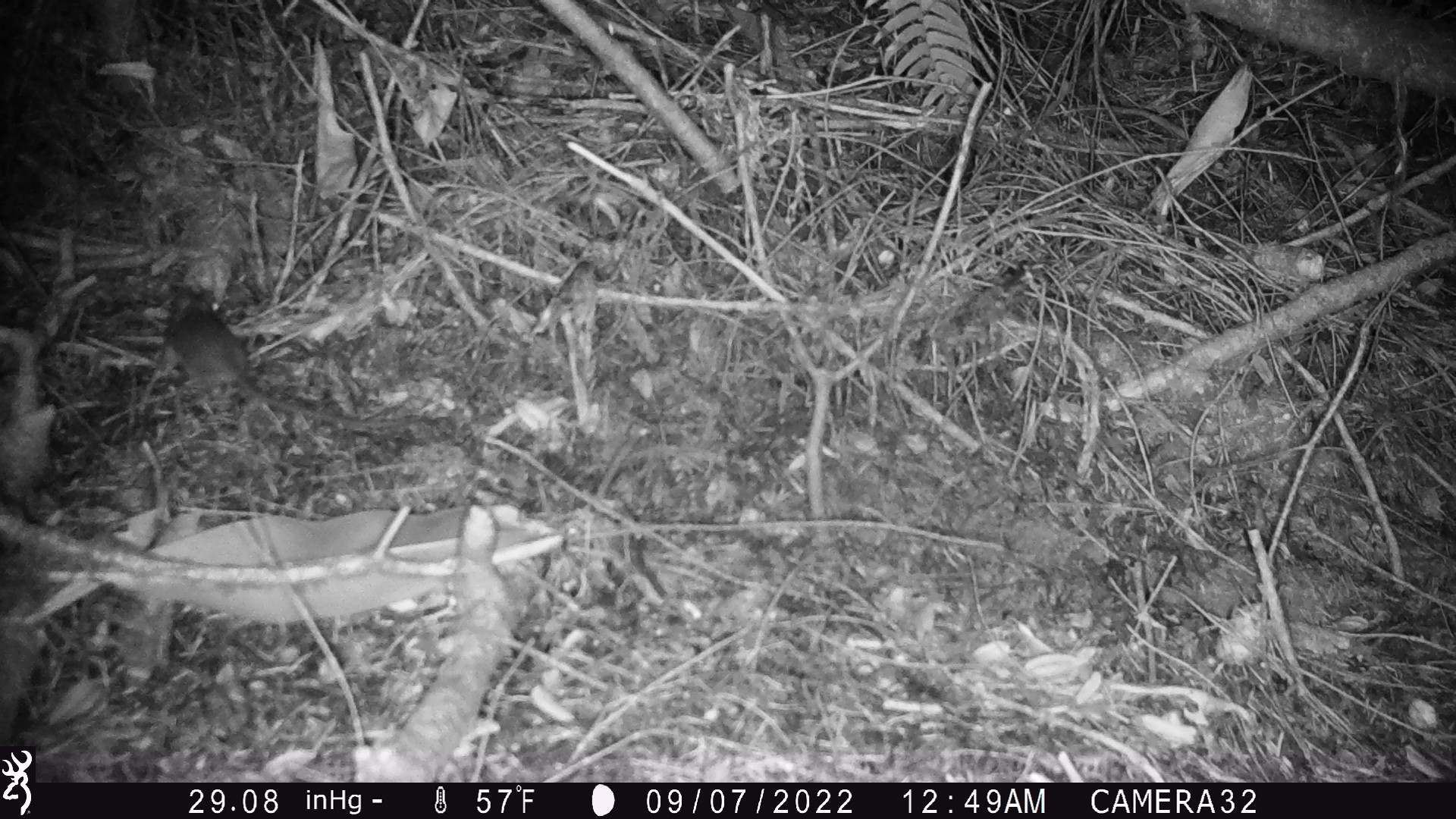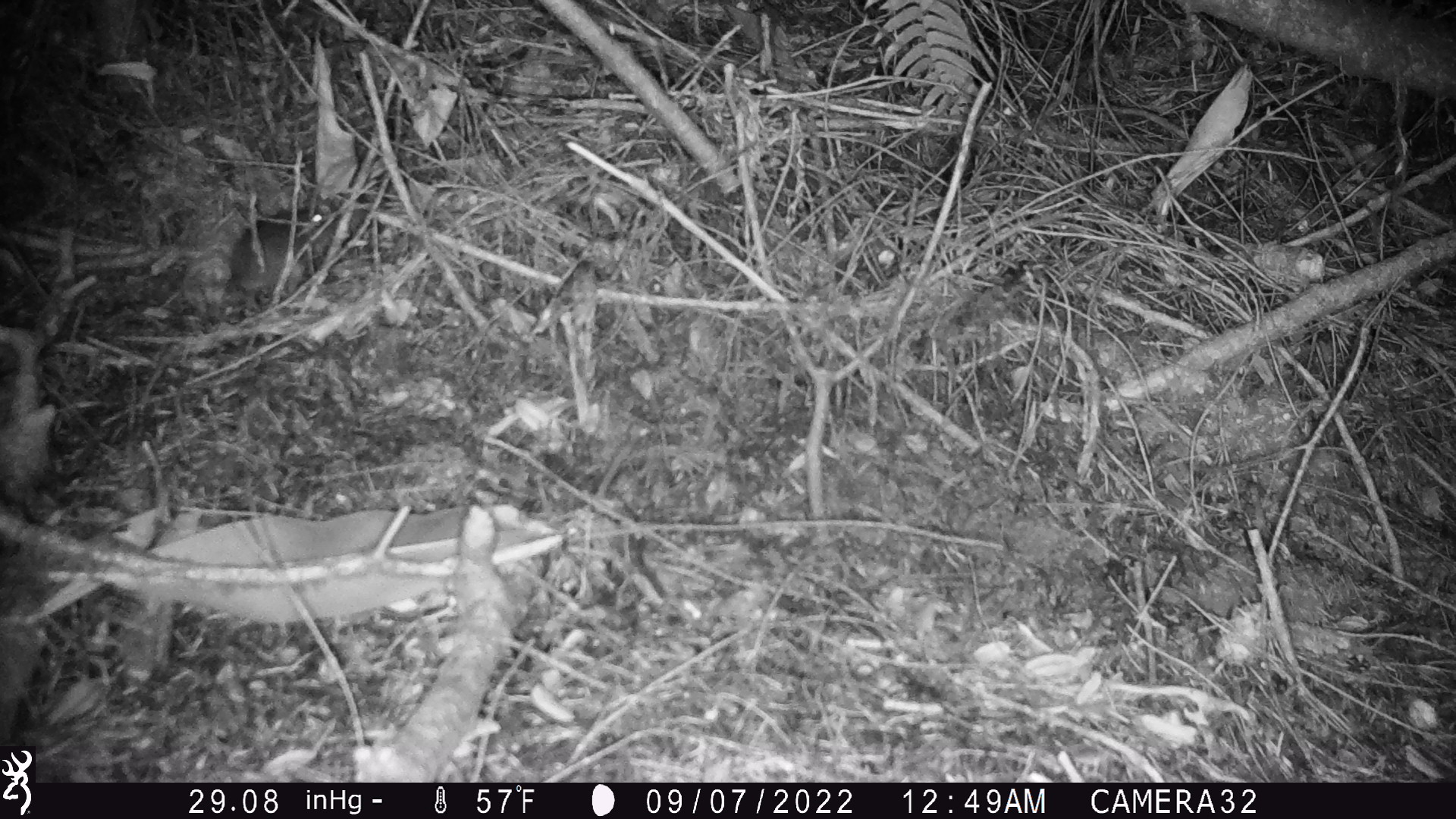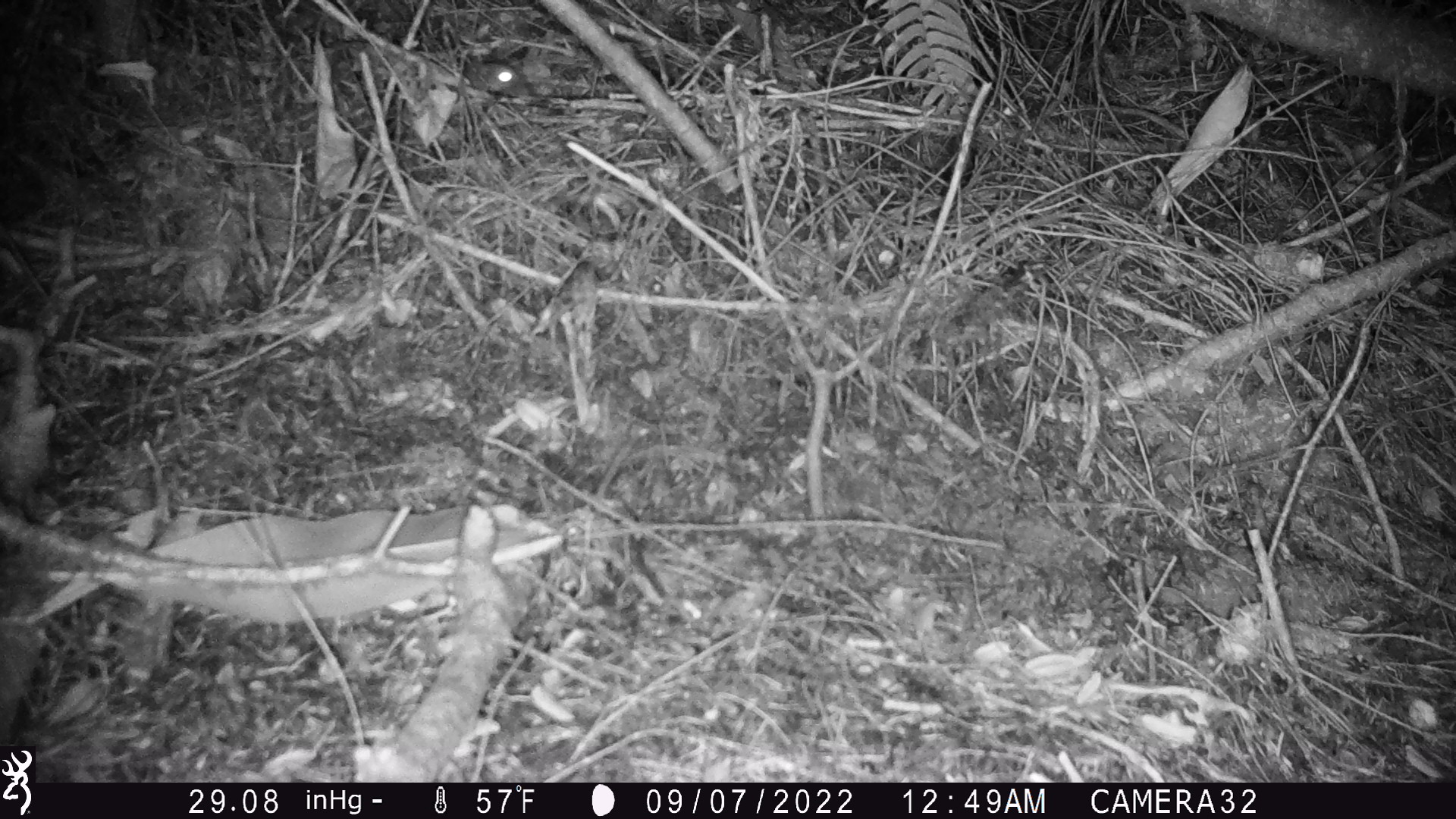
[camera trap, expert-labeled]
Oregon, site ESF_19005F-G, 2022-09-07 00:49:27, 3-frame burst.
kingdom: Animalia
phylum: Chordata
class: Mammalia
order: Rodentia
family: Cricetidae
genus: Neotoma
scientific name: Neotoma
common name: woodrats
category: neotoma species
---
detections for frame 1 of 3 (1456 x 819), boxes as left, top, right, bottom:
neotoma species: 141, 272, 429, 468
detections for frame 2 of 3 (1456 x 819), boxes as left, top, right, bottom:
neotoma species: 190, 193, 412, 350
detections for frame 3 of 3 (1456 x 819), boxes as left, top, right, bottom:
neotoma species: 424, 35, 612, 148